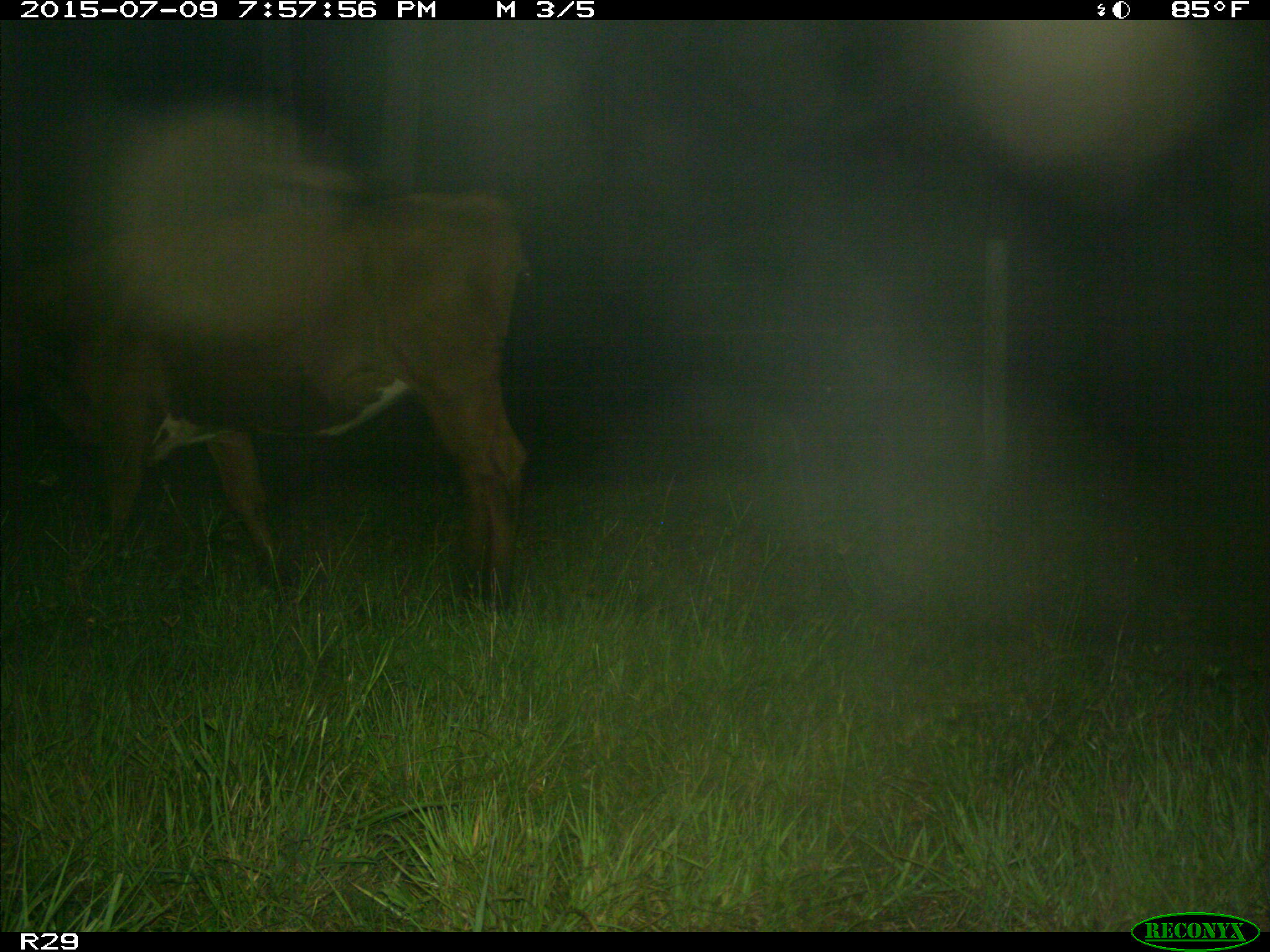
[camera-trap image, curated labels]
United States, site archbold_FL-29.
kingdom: Animalia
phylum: Chordata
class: Mammalia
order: Artiodactyla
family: Bovidae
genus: Bos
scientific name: Bos taurus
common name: domestic cow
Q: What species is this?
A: Bos taurus (domestic cow).